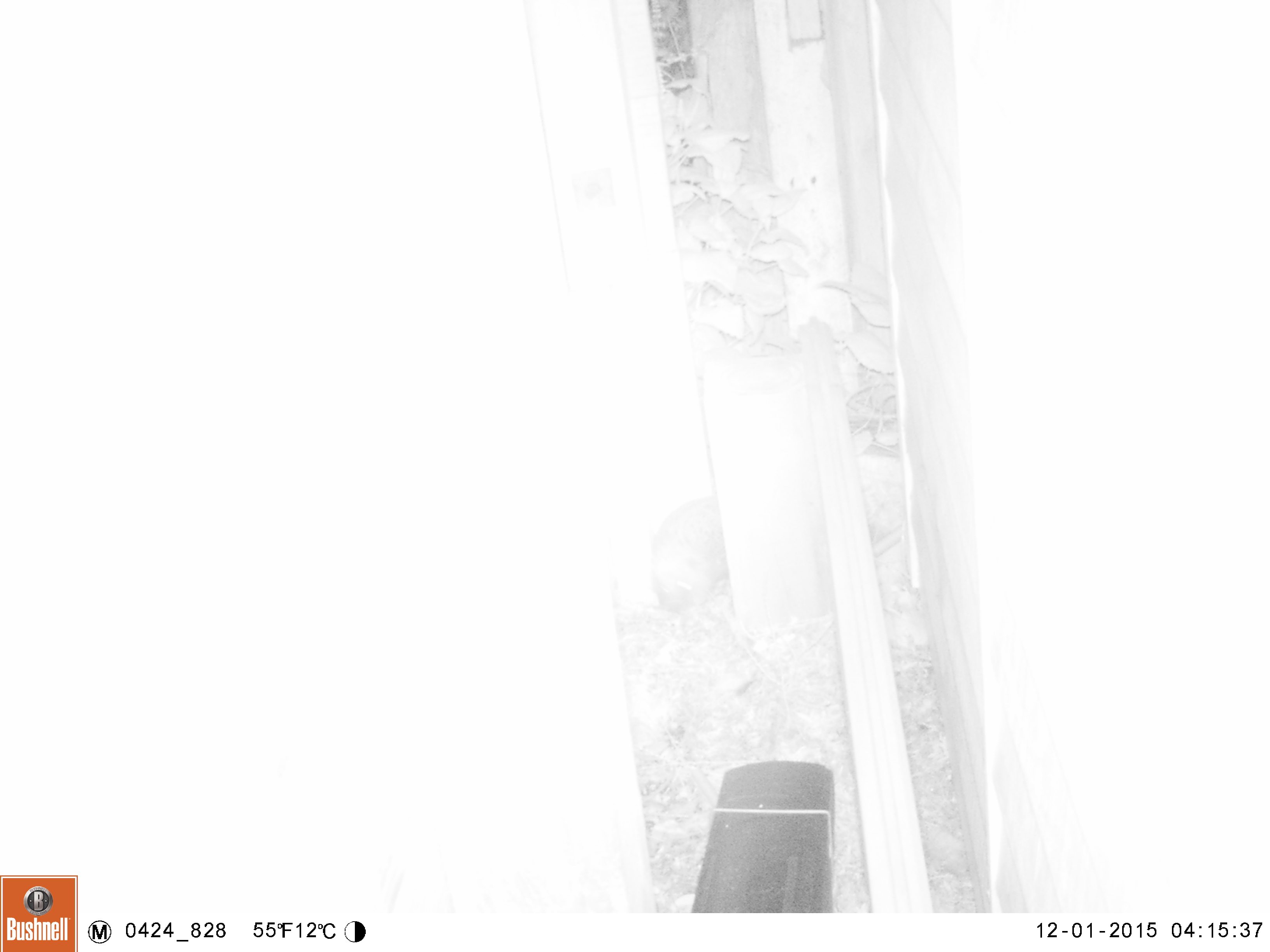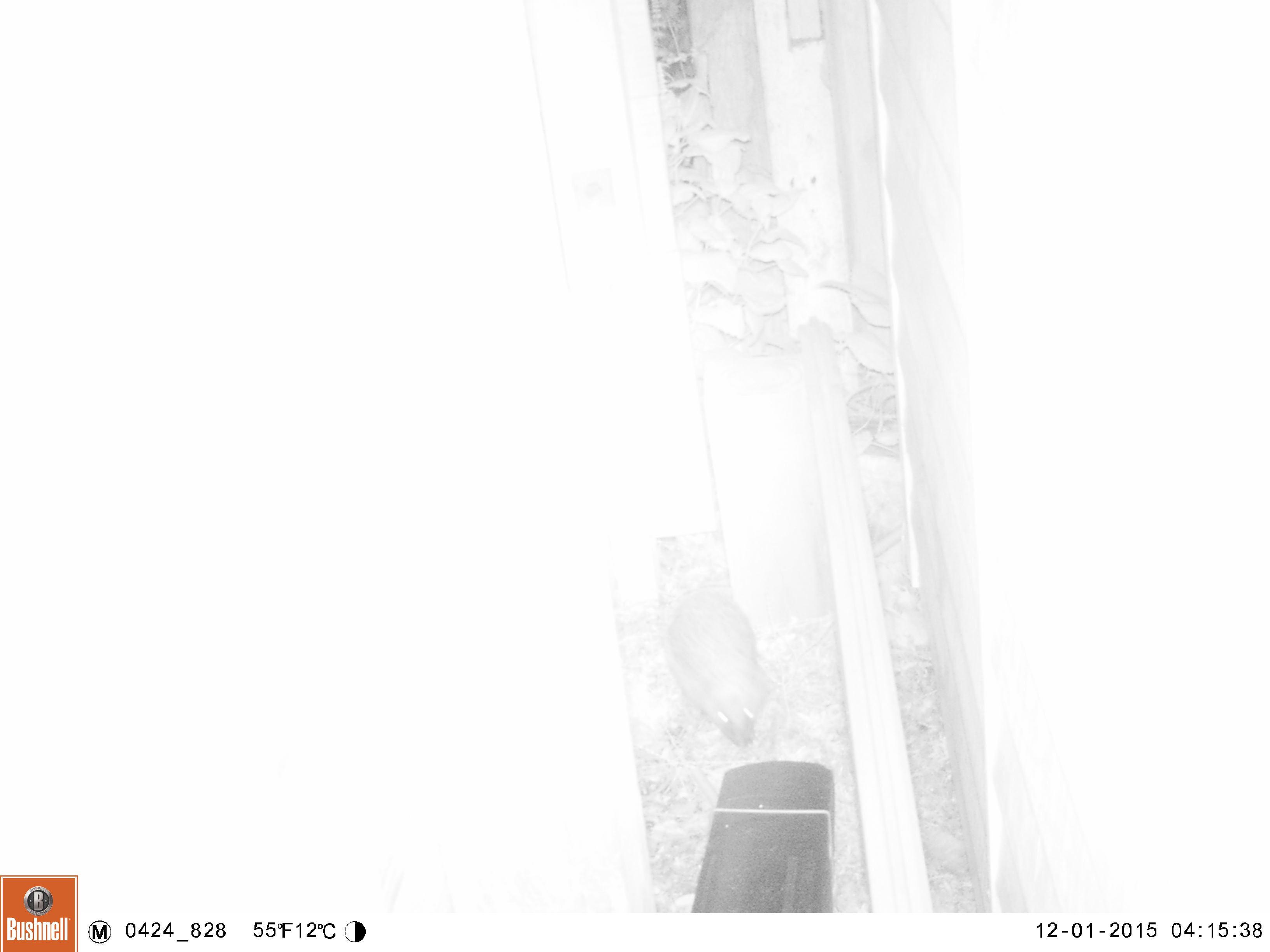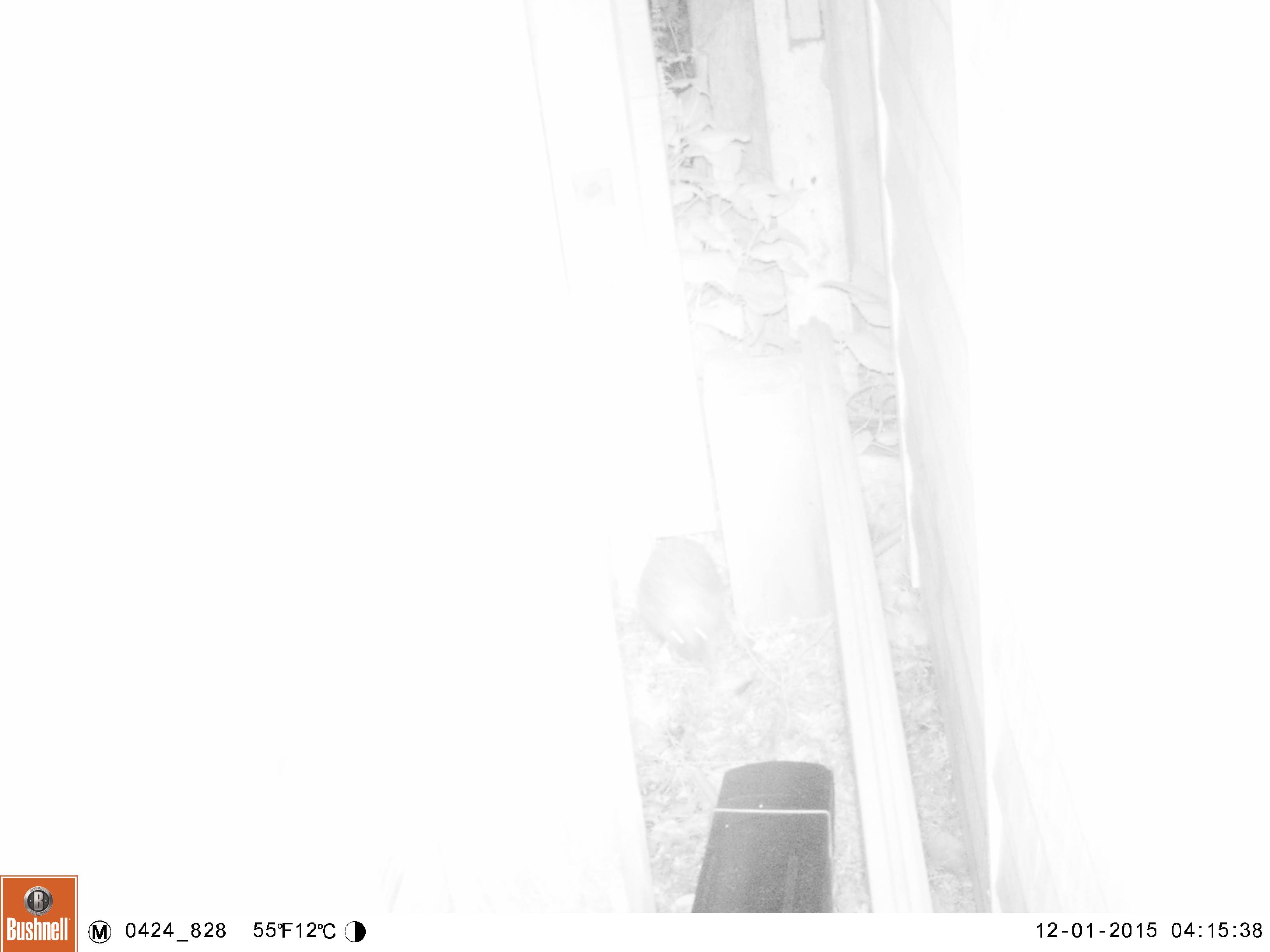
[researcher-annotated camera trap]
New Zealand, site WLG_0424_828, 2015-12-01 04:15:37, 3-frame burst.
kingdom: Animalia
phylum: Chordata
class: Mammalia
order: Eulipotyphla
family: Erinaceidae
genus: Erinaceus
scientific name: Erinaceus europaeus europaeus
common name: european hedgehog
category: hedgehog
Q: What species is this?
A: Hedgehog (european hedgehog) (Erinaceus europaeus europaeus).